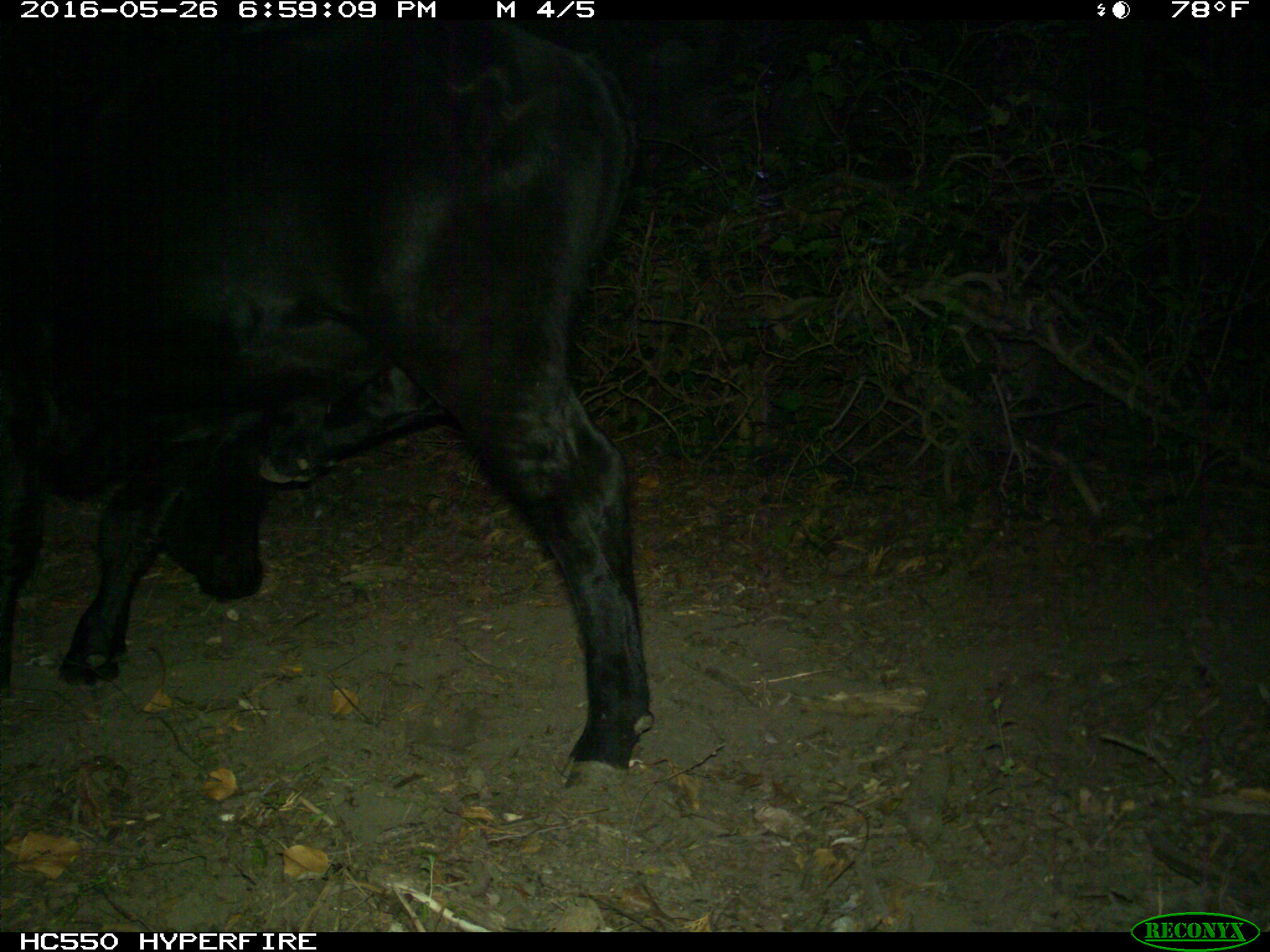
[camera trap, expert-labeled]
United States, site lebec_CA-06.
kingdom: Animalia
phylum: Chordata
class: Mammalia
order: Artiodactyla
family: Bovidae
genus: Bos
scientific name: Bos taurus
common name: domestic cow